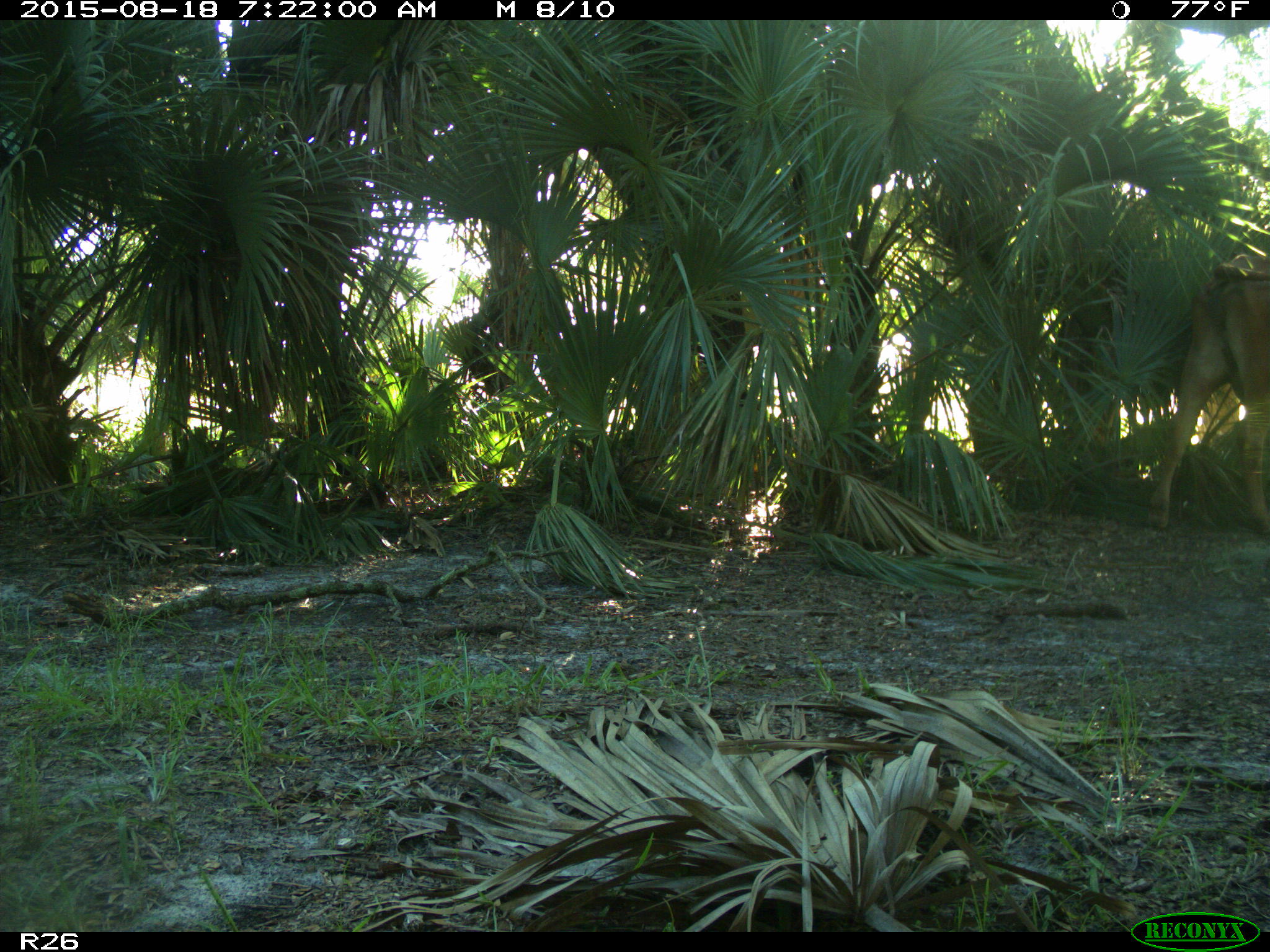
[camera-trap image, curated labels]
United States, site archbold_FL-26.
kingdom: Animalia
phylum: Chordata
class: Mammalia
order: Artiodactyla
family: Bovidae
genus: Bos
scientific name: Bos taurus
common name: domestic cow